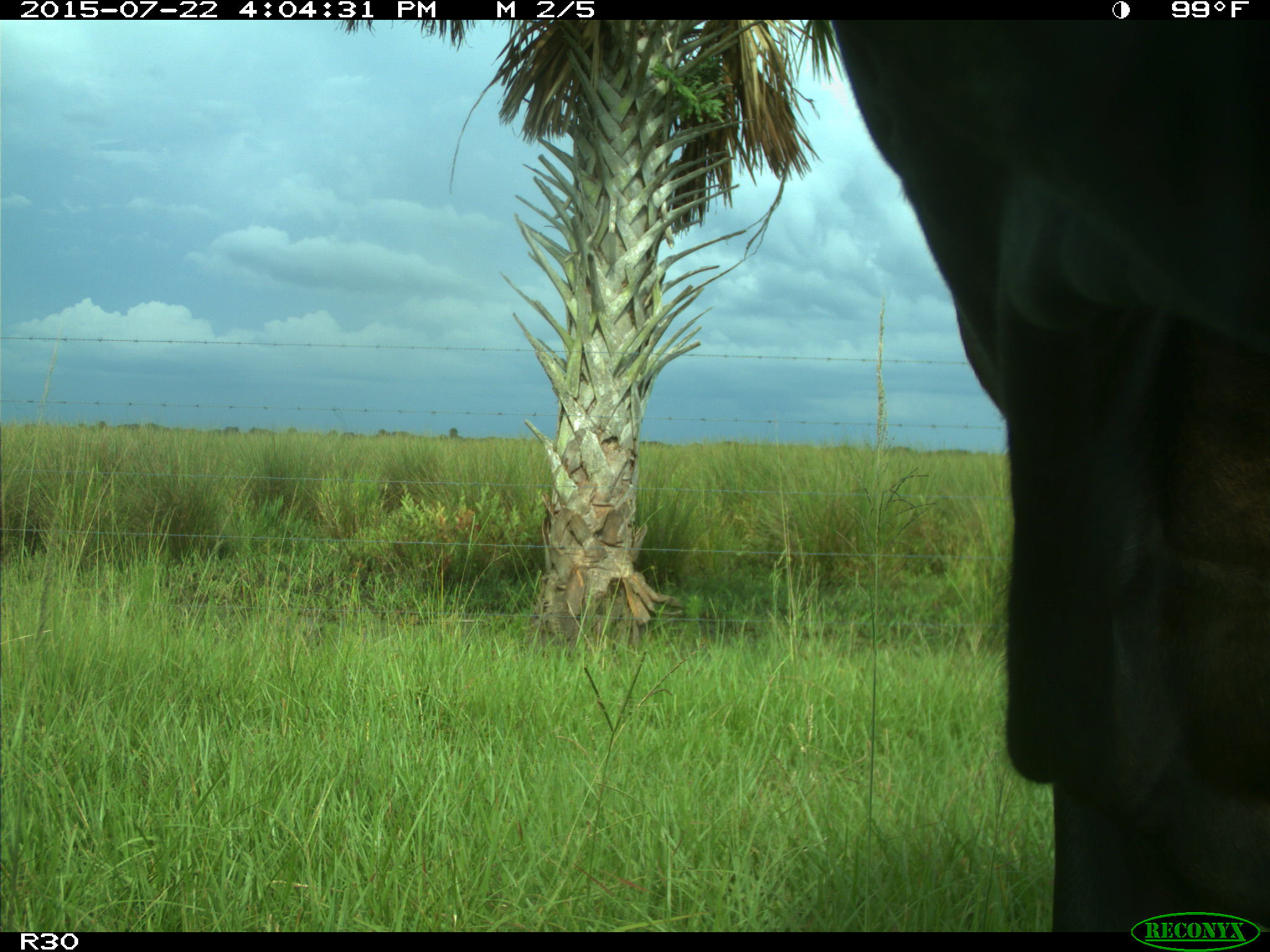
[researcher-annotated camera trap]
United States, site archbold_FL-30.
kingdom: Animalia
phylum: Chordata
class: Mammalia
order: Artiodactyla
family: Bovidae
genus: Bos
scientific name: Bos taurus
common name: domestic cow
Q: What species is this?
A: Bos taurus (domestic cow).